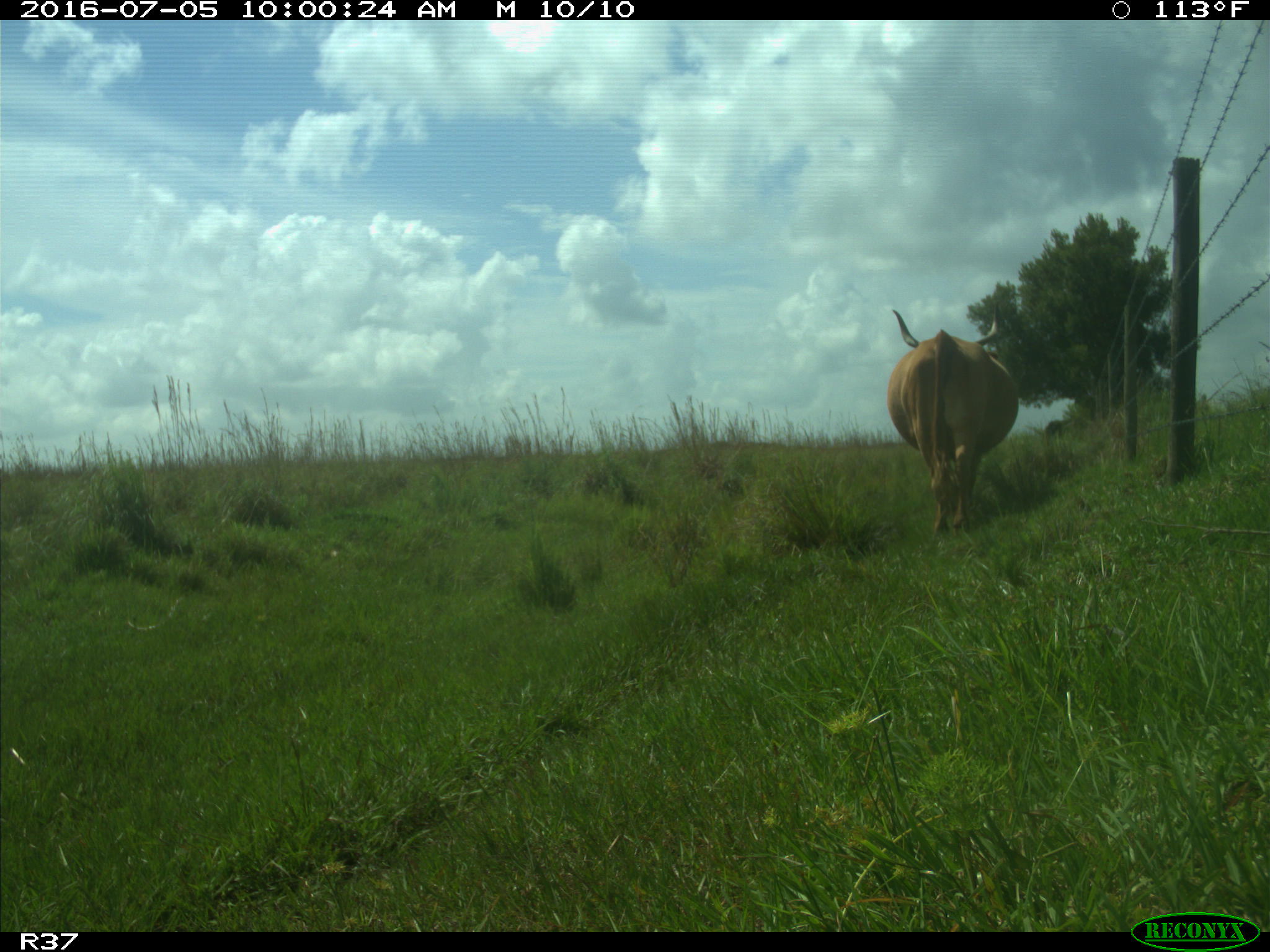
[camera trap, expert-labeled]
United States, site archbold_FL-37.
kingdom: Animalia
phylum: Chordata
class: Mammalia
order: Artiodactyla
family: Bovidae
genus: Bos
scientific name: Bos taurus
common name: domestic cow